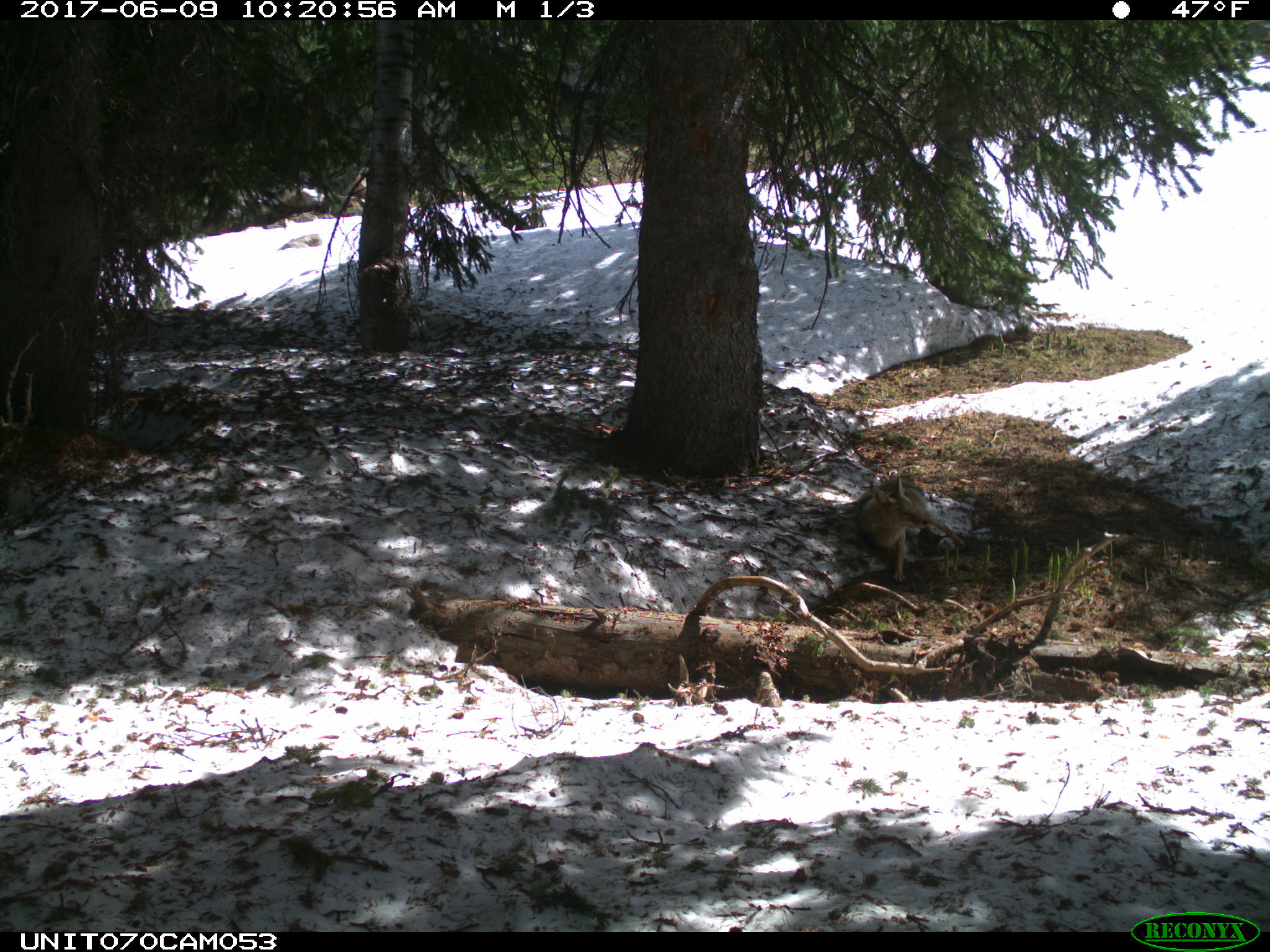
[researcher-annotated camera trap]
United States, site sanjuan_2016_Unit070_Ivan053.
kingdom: Animalia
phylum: Chordata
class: Mammalia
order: Carnivora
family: Canidae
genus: Canis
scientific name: Canis latrans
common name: coyote